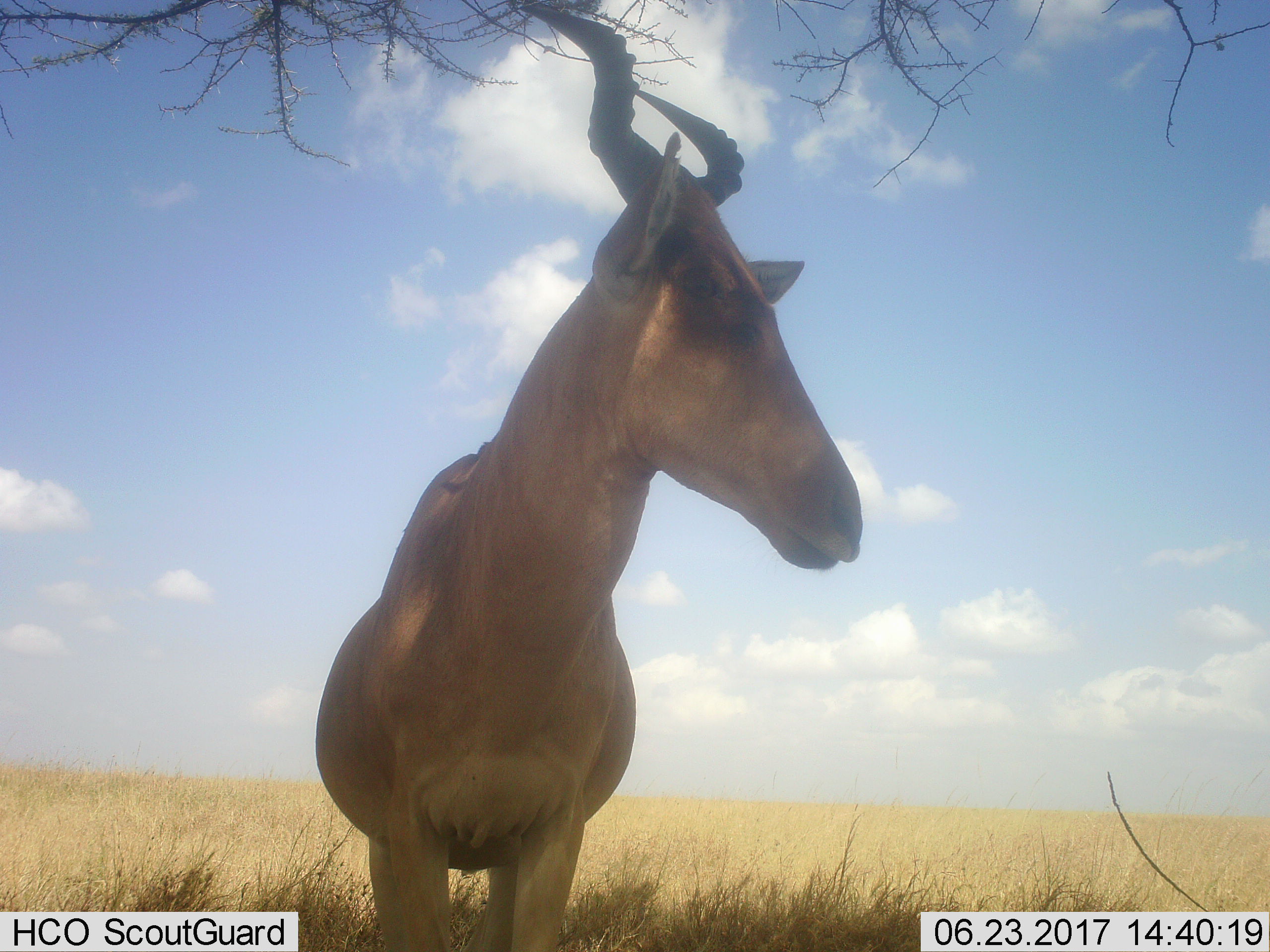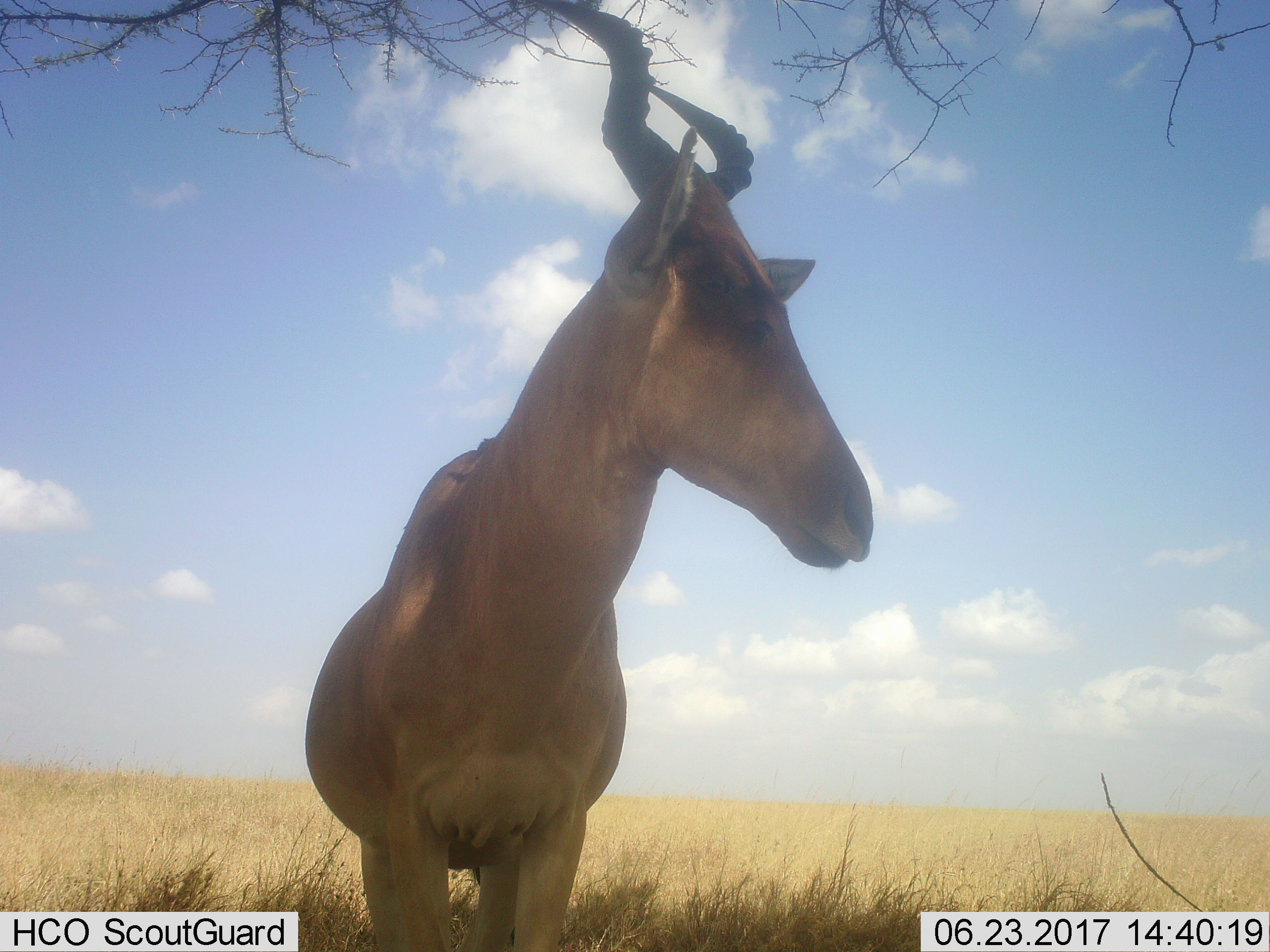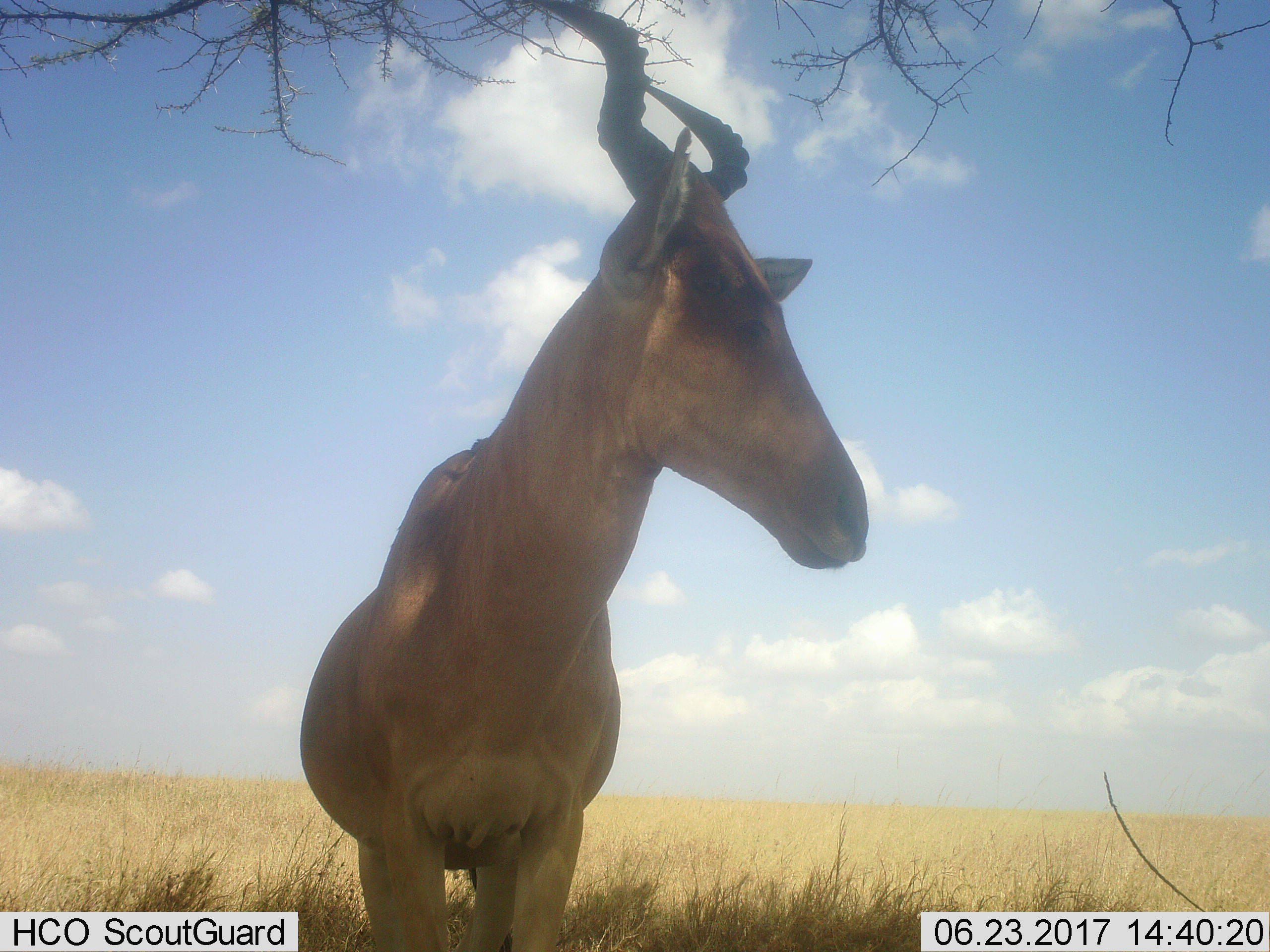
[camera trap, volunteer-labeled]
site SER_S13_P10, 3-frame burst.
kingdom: Animalia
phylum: Chordata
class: Mammalia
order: Artiodactyla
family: Bovidae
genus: Alcelaphus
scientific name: Alcelaphus buselaphus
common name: hartebeest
Hartebeest (Alcelaphus buselaphus), count 1. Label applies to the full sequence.